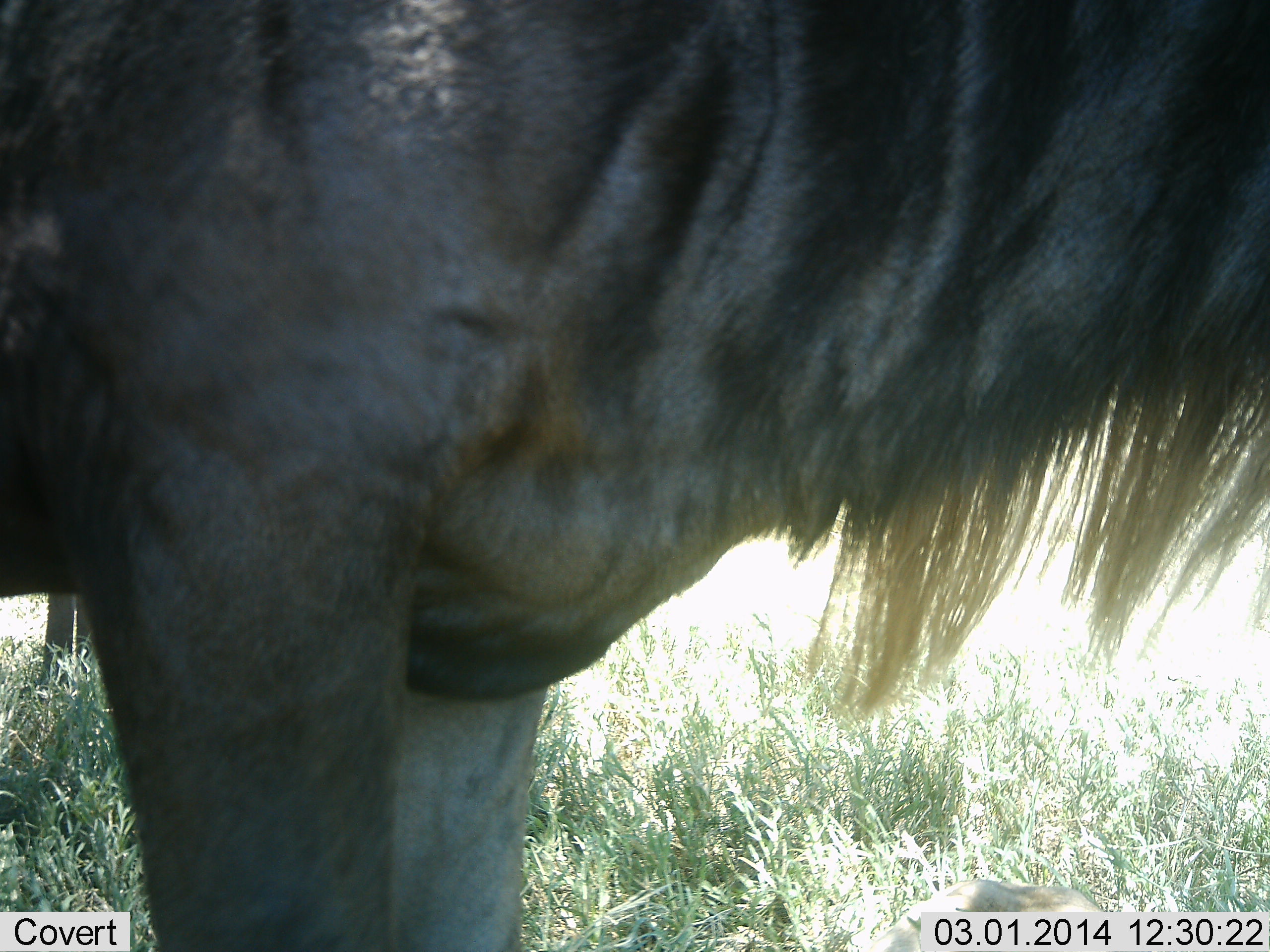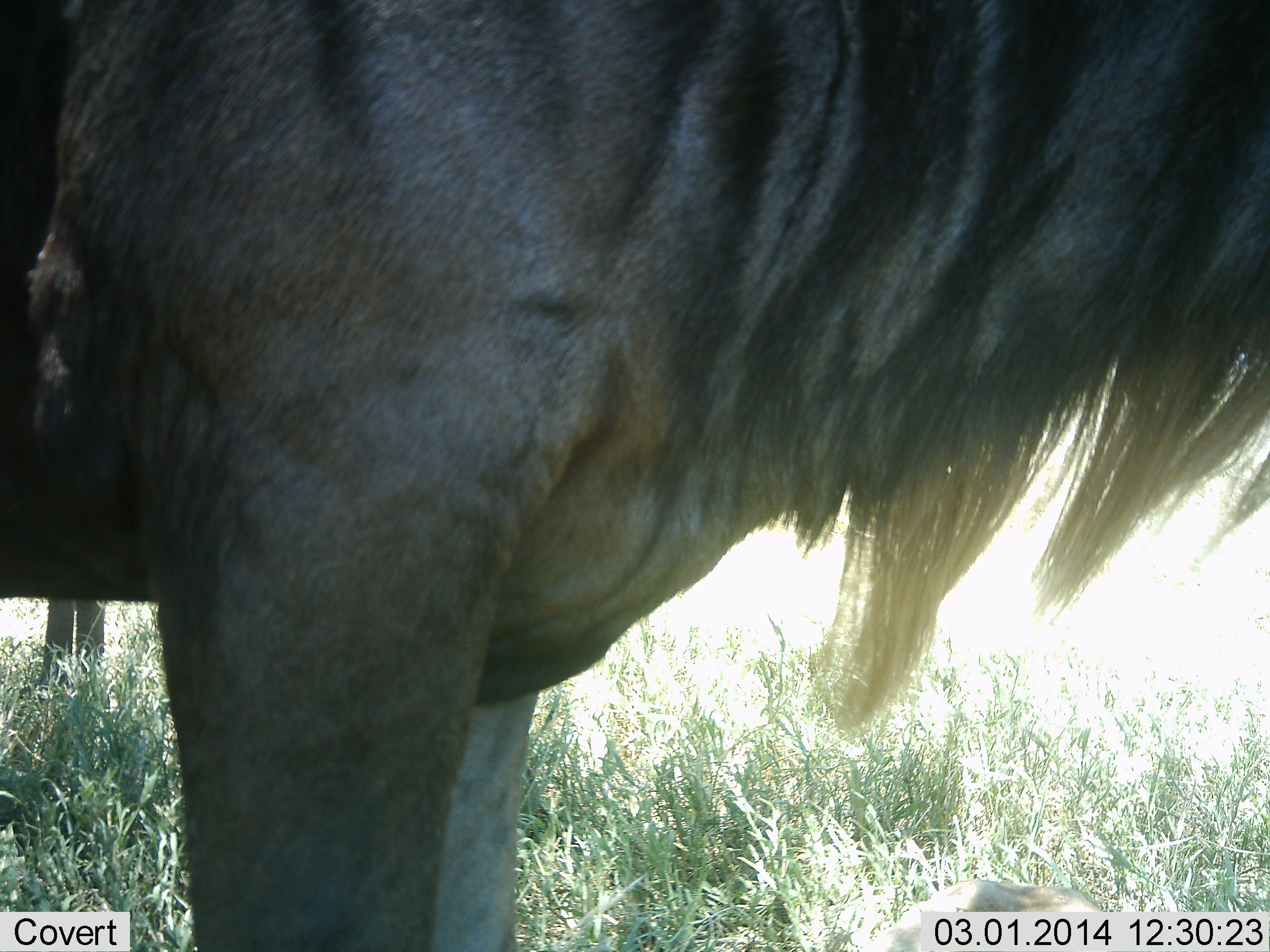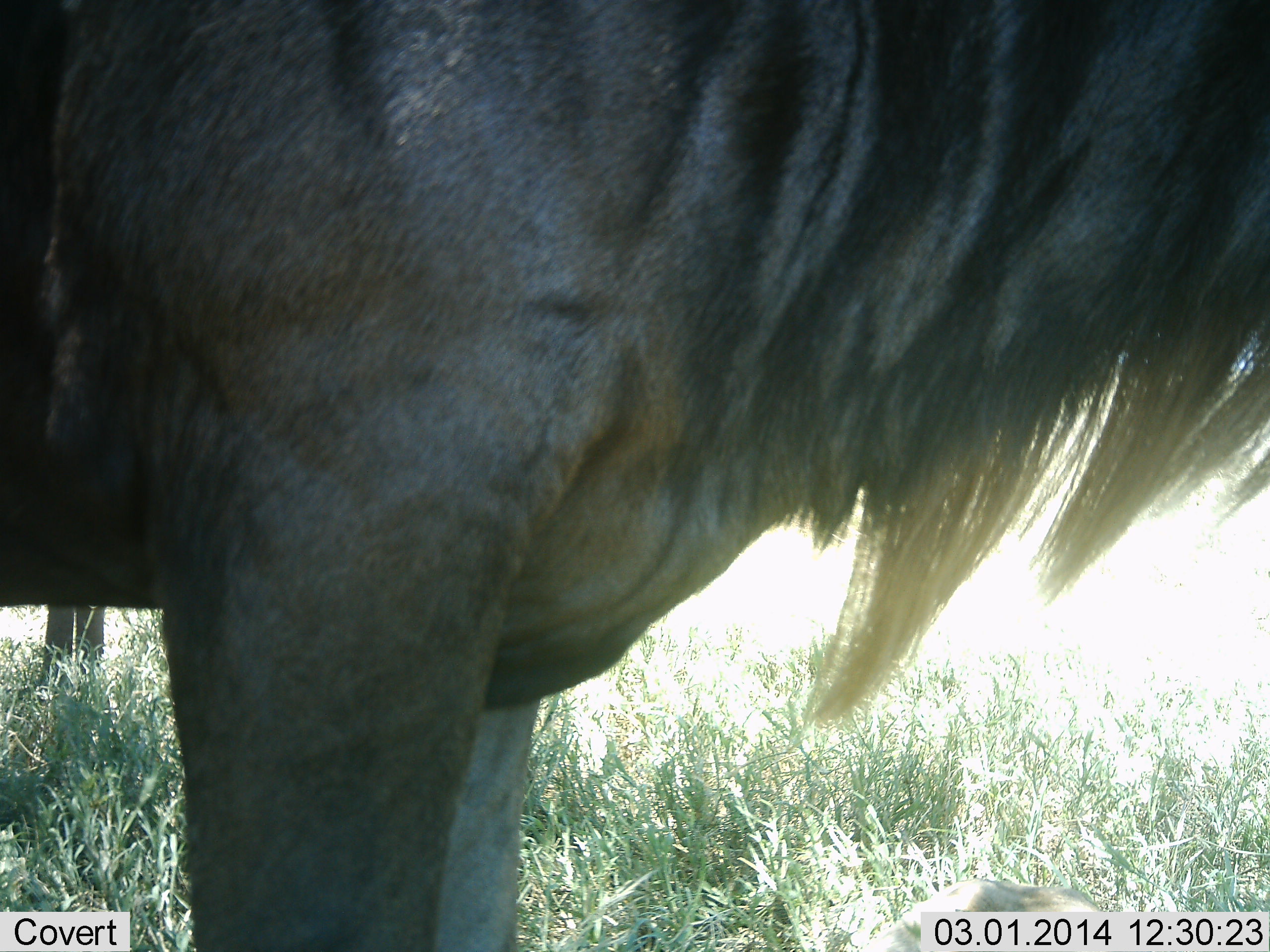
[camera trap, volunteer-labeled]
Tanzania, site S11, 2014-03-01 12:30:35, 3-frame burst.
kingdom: Animalia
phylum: Chordata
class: Mammalia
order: Artiodactyla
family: Bovidae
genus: Connochaetes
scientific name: Connochaetes taurinus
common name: blue wildebeest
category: wildebeest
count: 2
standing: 90%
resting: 10%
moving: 0%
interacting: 0%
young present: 0%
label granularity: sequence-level